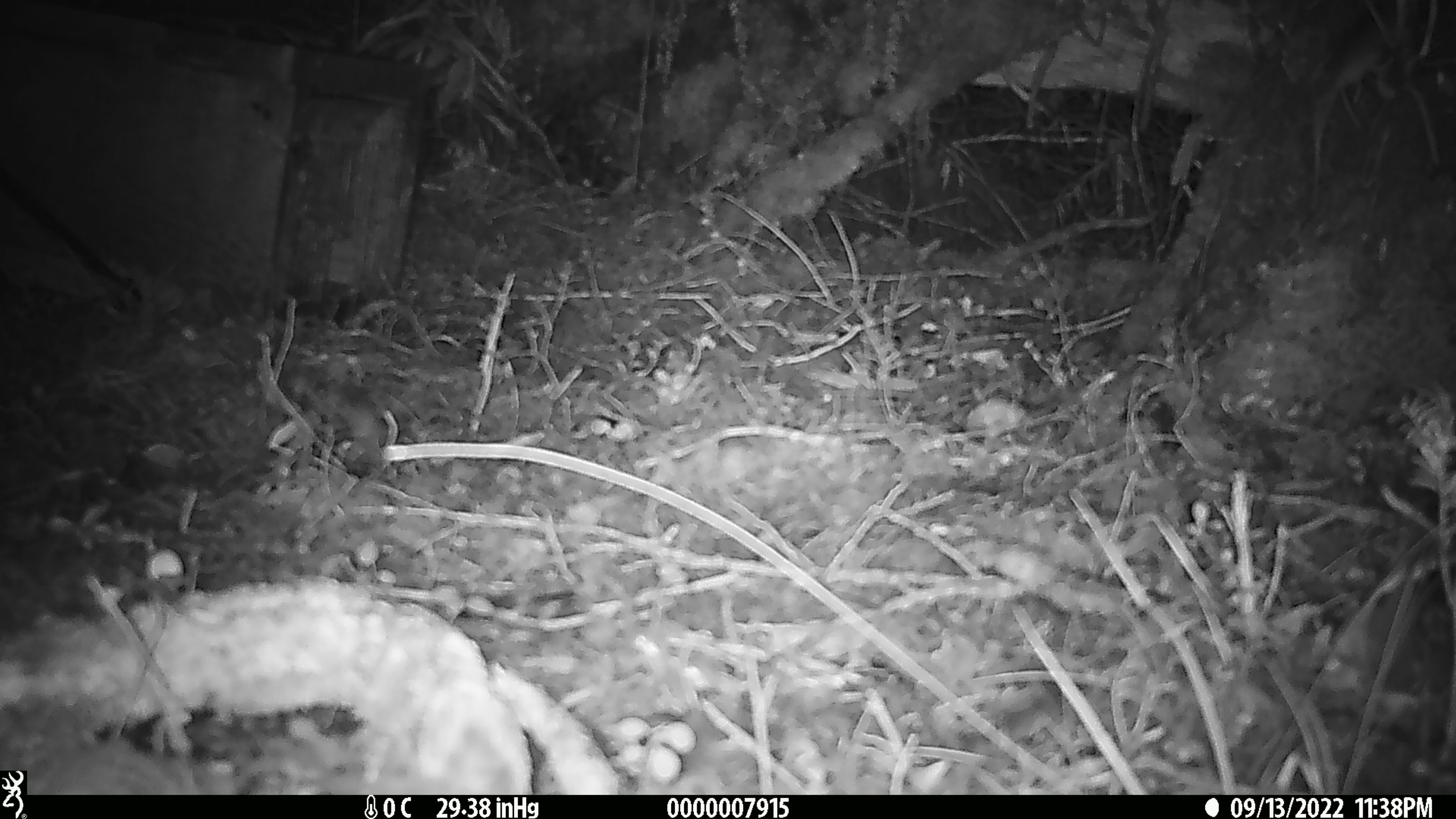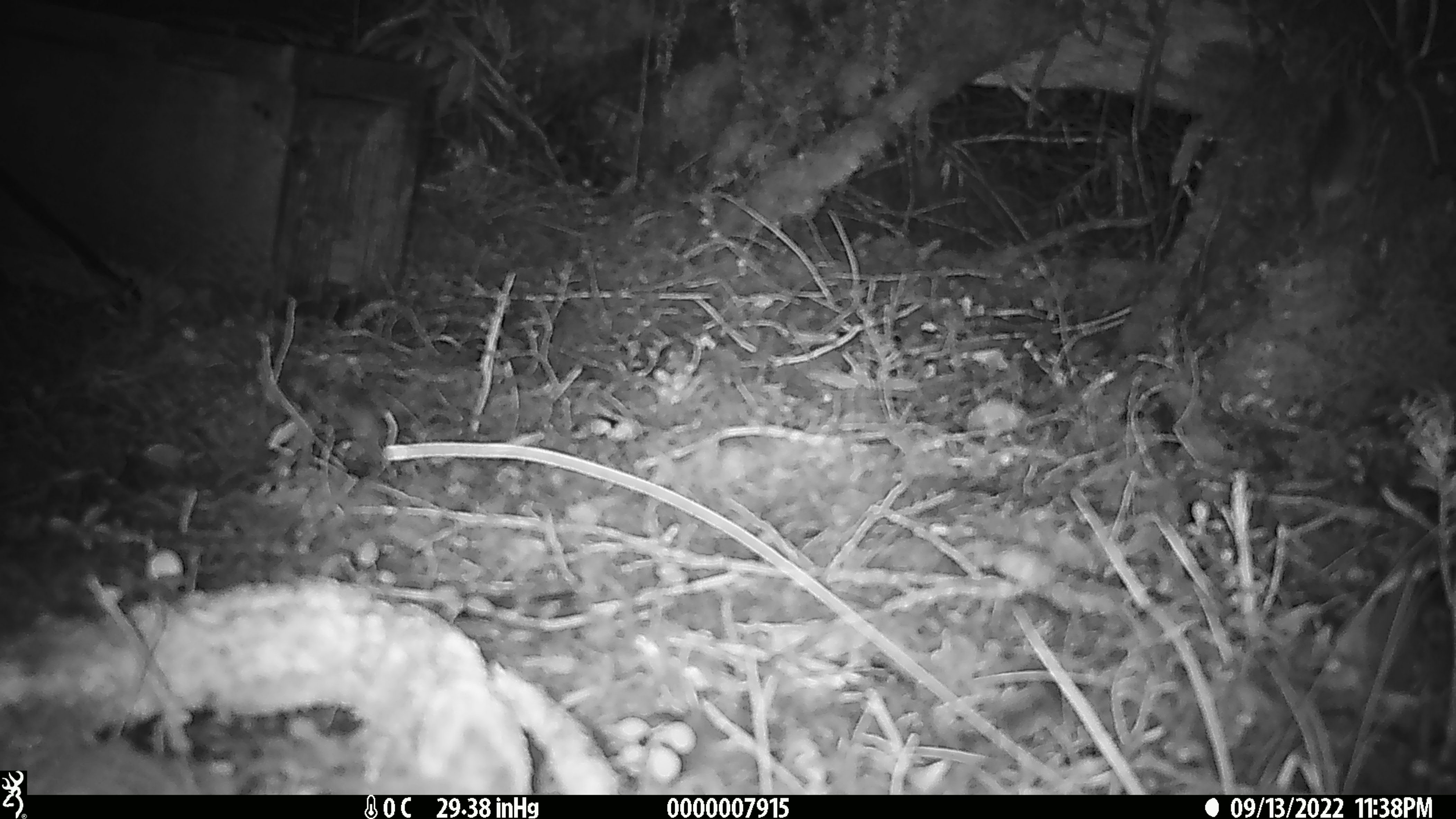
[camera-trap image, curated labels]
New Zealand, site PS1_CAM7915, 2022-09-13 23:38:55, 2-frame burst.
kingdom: Animalia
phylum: Chordata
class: Mammalia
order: Rodentia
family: Muridae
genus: Mus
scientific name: Mus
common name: mouse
Mouse (Mus).